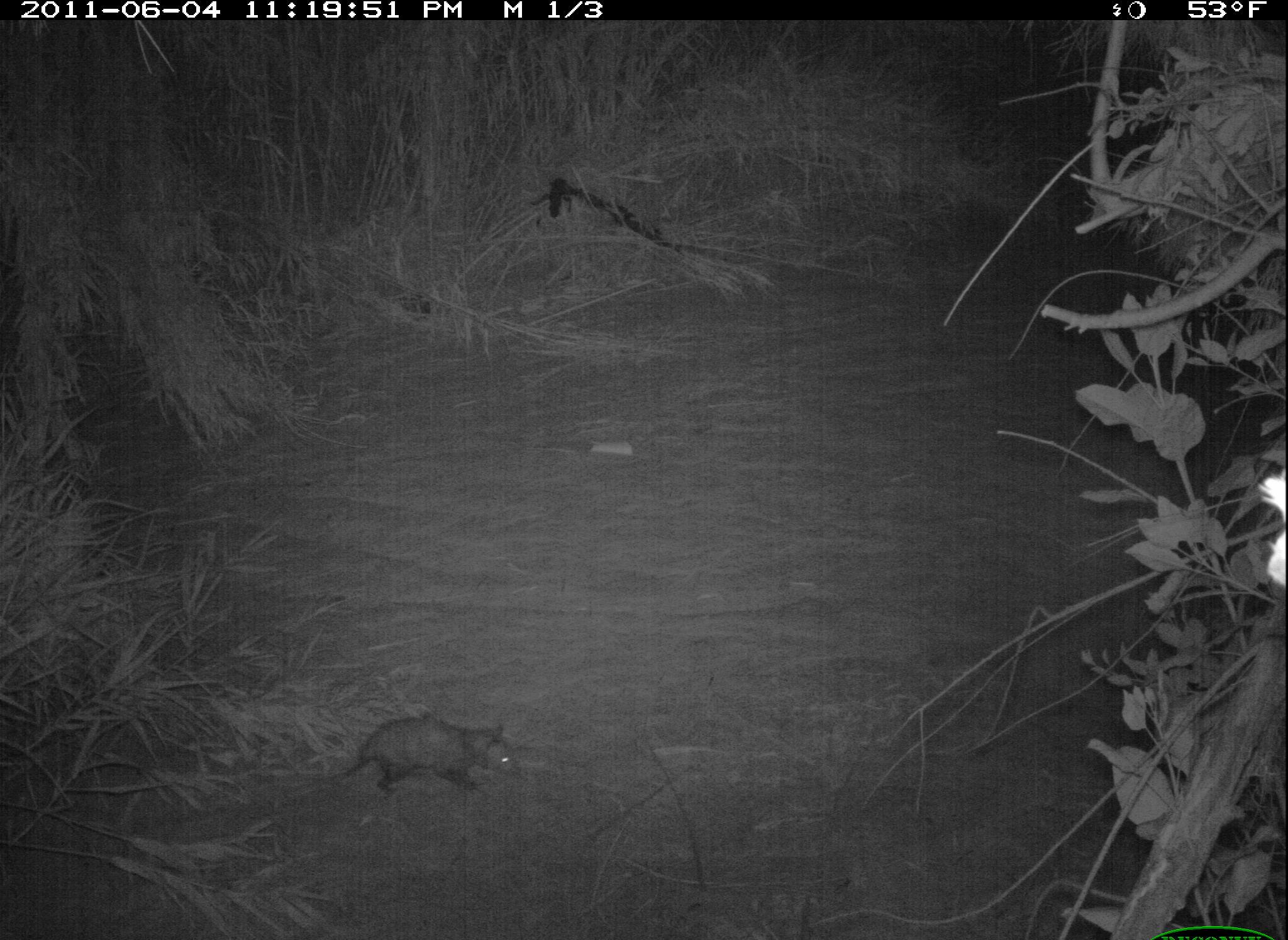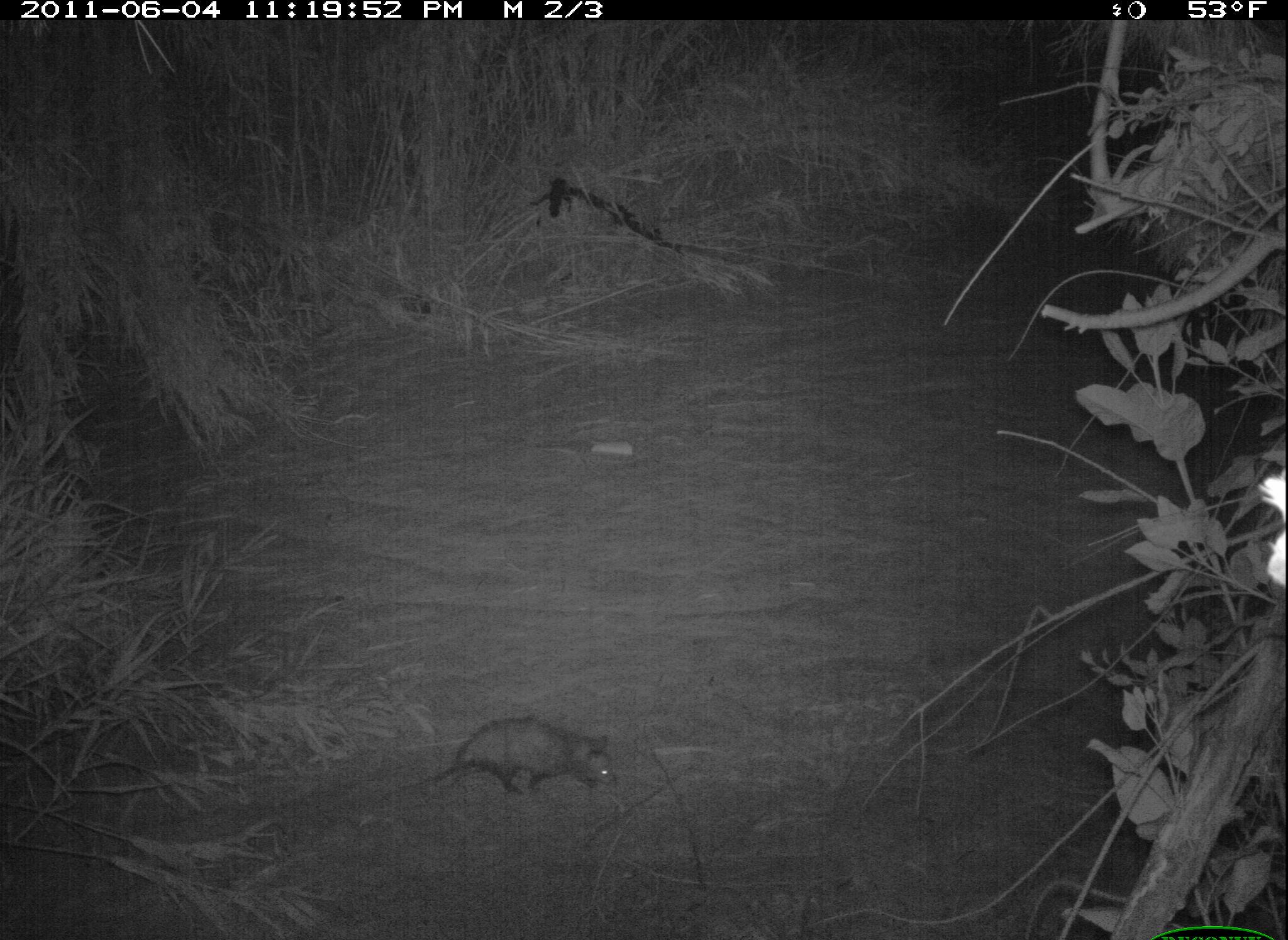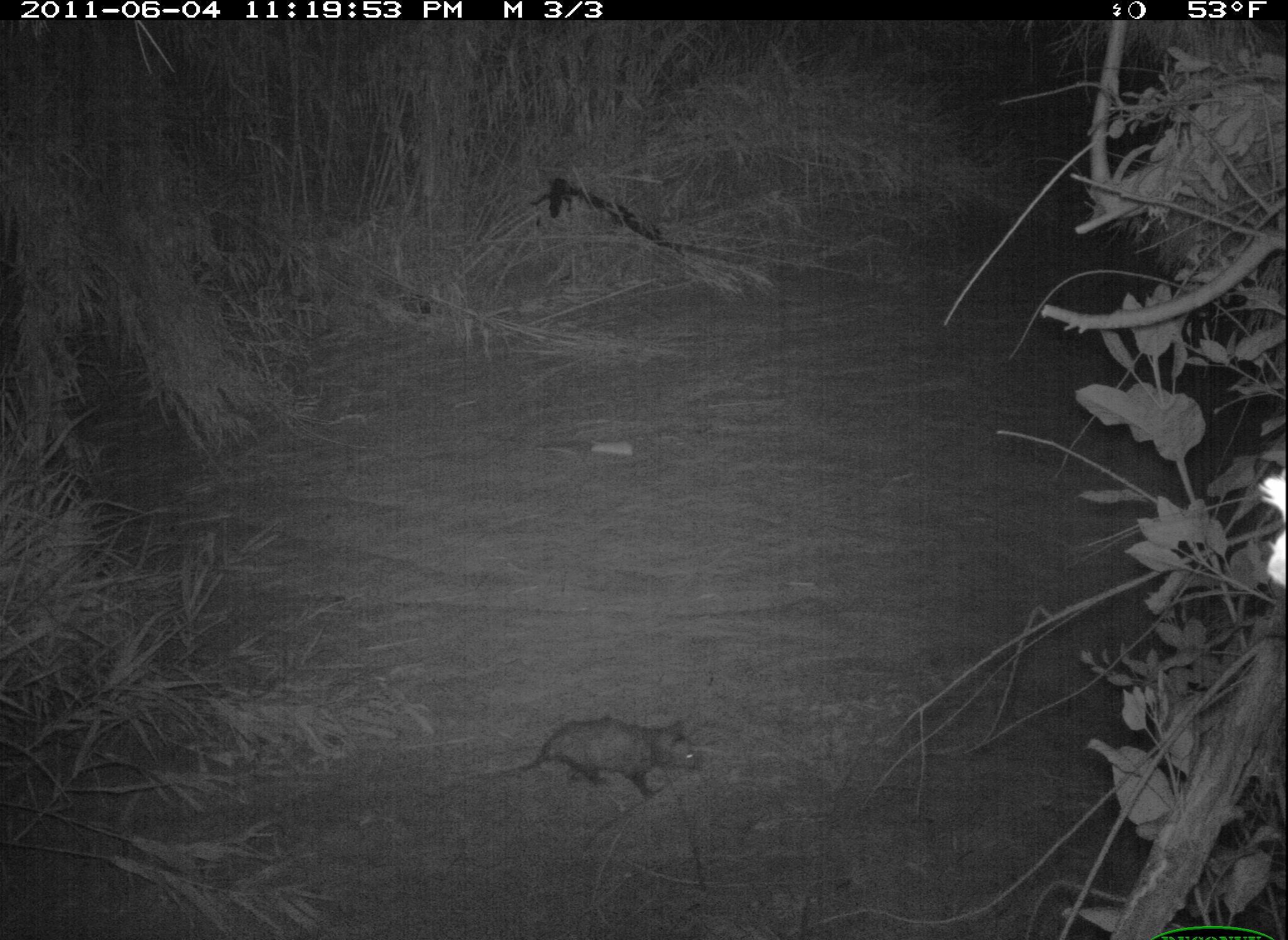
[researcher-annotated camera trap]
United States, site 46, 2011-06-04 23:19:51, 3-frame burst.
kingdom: Animalia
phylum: Chordata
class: Mammalia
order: Didelphimorphia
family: Didelphidae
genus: Didelphis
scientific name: Didelphis virginiana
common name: virginia opossum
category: opossum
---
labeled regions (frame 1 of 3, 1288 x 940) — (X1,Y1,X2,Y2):
opossum: (291,697,551,825)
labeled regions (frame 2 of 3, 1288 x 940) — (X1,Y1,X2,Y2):
opossum: (398,705,647,817)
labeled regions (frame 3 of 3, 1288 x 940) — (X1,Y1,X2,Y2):
opossum: (475,705,721,817)